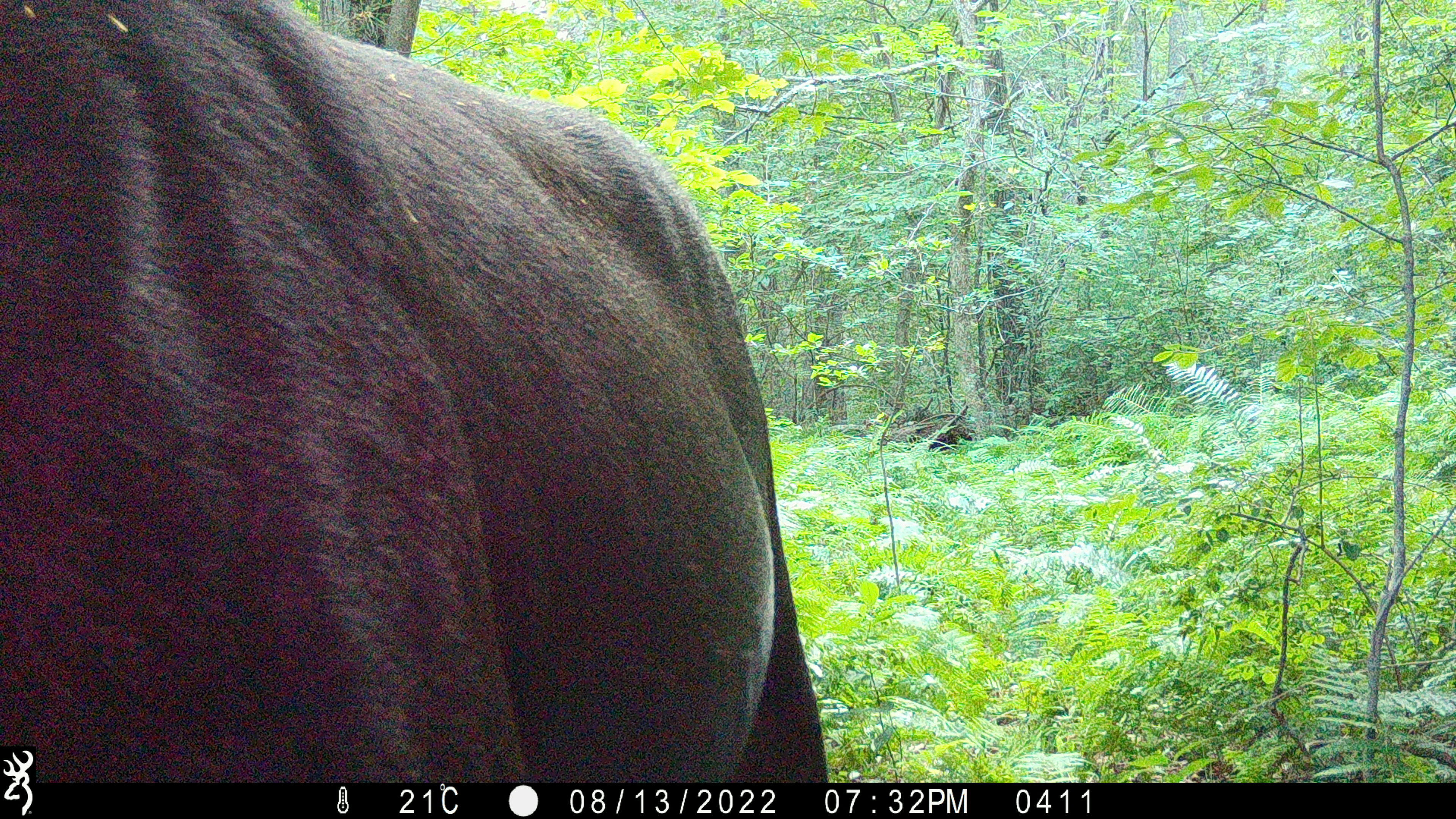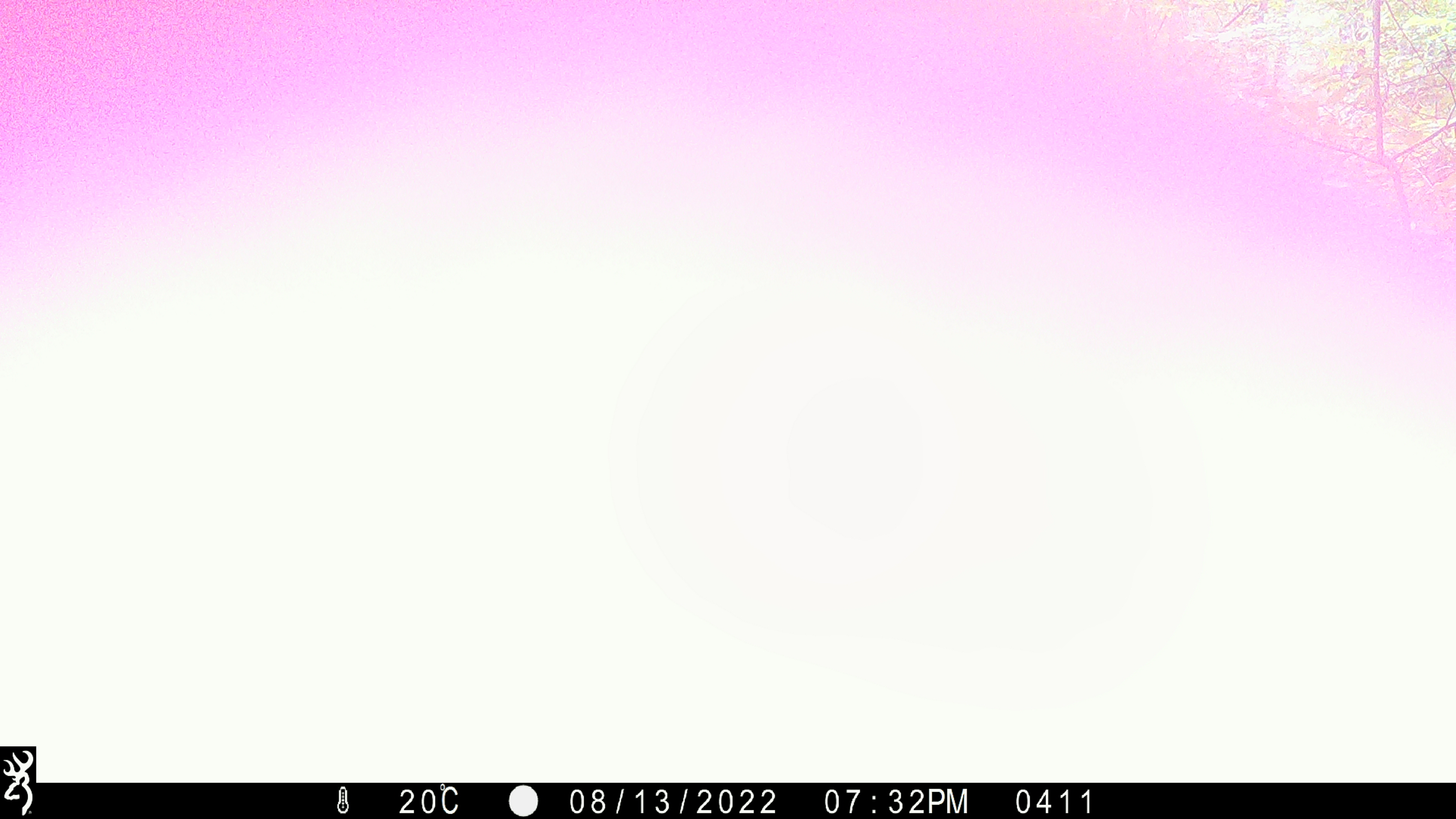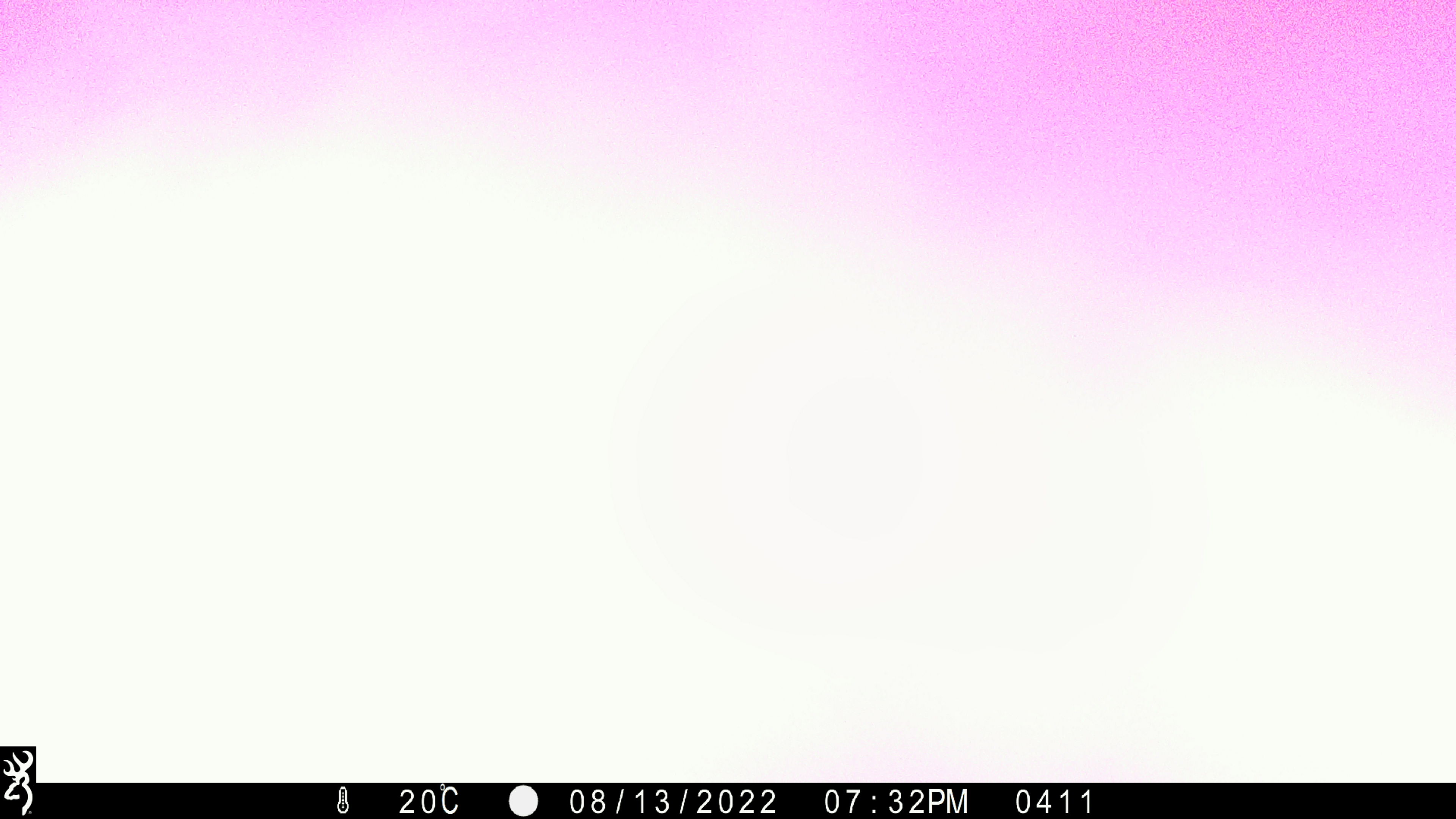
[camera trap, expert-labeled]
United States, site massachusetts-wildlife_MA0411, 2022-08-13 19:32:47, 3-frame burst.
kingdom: Animalia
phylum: Chordata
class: Mammalia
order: Artiodactyla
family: Cervidae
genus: Alces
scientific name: Alces alces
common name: moose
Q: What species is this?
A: Moose (Alces alces).